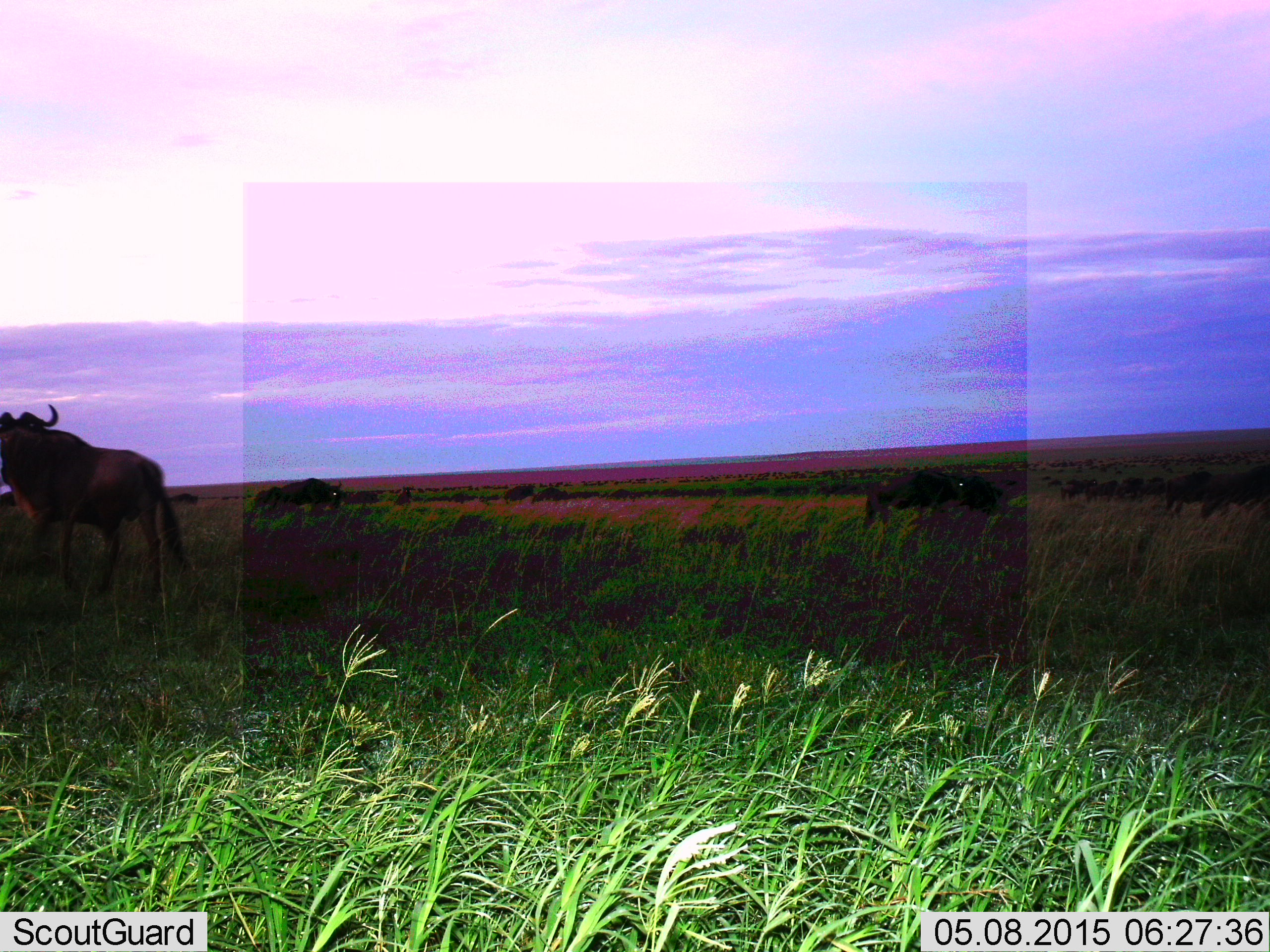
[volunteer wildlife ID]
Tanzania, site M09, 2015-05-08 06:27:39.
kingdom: Animalia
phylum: Chordata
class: Mammalia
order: Artiodactyla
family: Bovidae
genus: Connochaetes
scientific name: Connochaetes taurinus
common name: blue wildebeest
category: wildebeest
Wildebeest (blue wildebeest) (Connochaetes taurinus), count 3. Behavior (volunteer vote fractions): standing 70%, resting 0%, moving 40%, interacting 0%. Young present (vote fraction): 0%. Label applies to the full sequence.